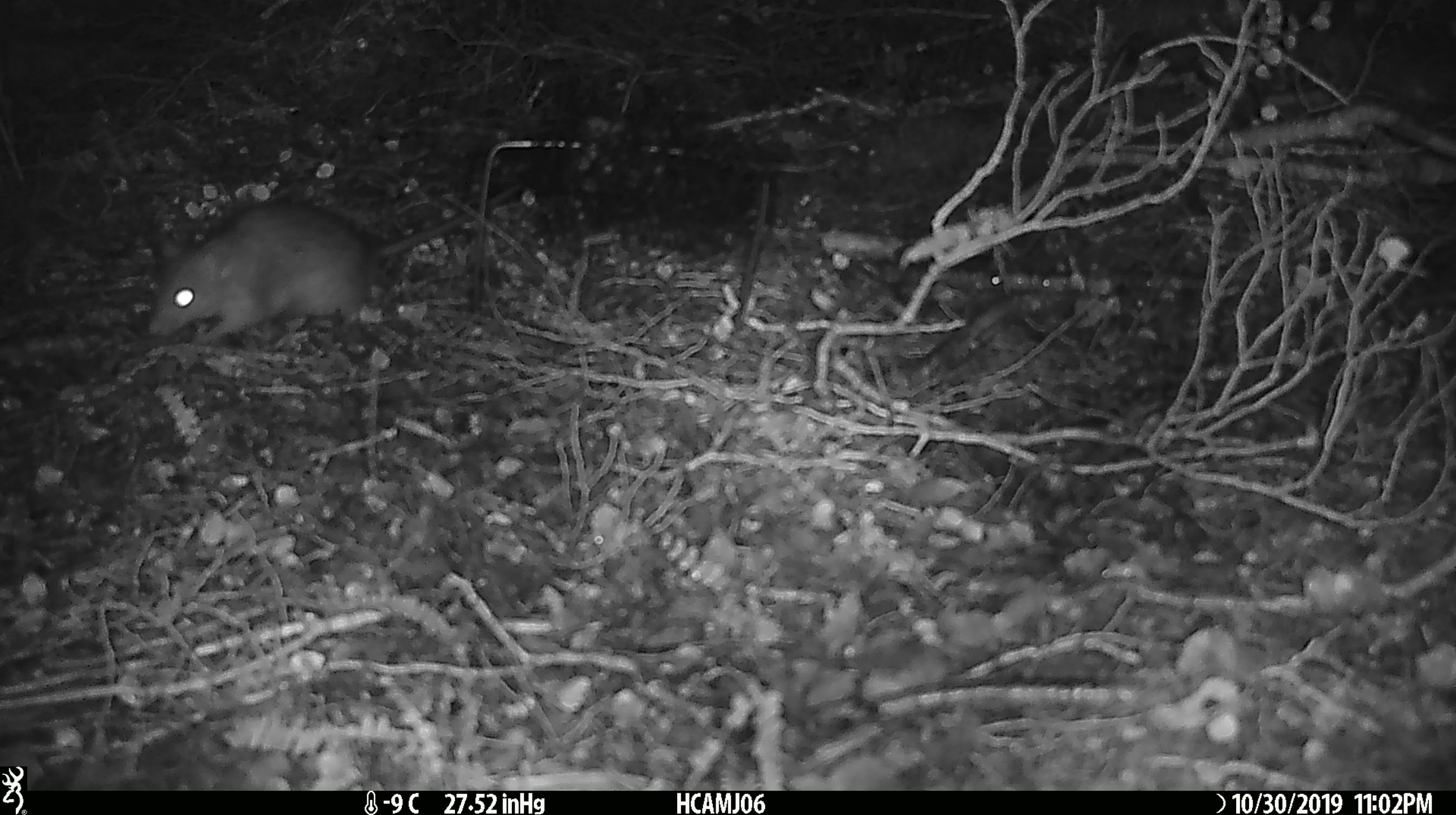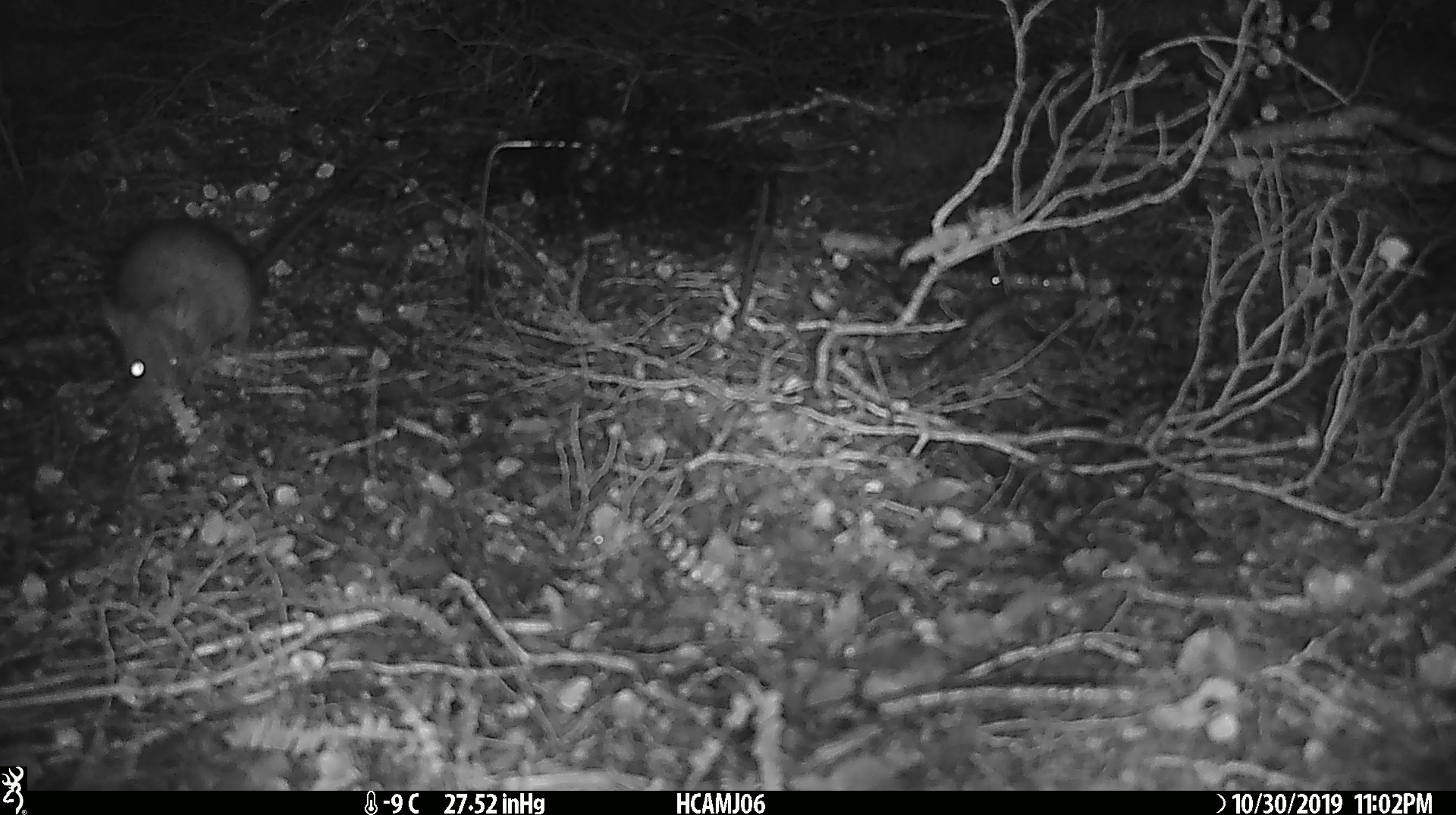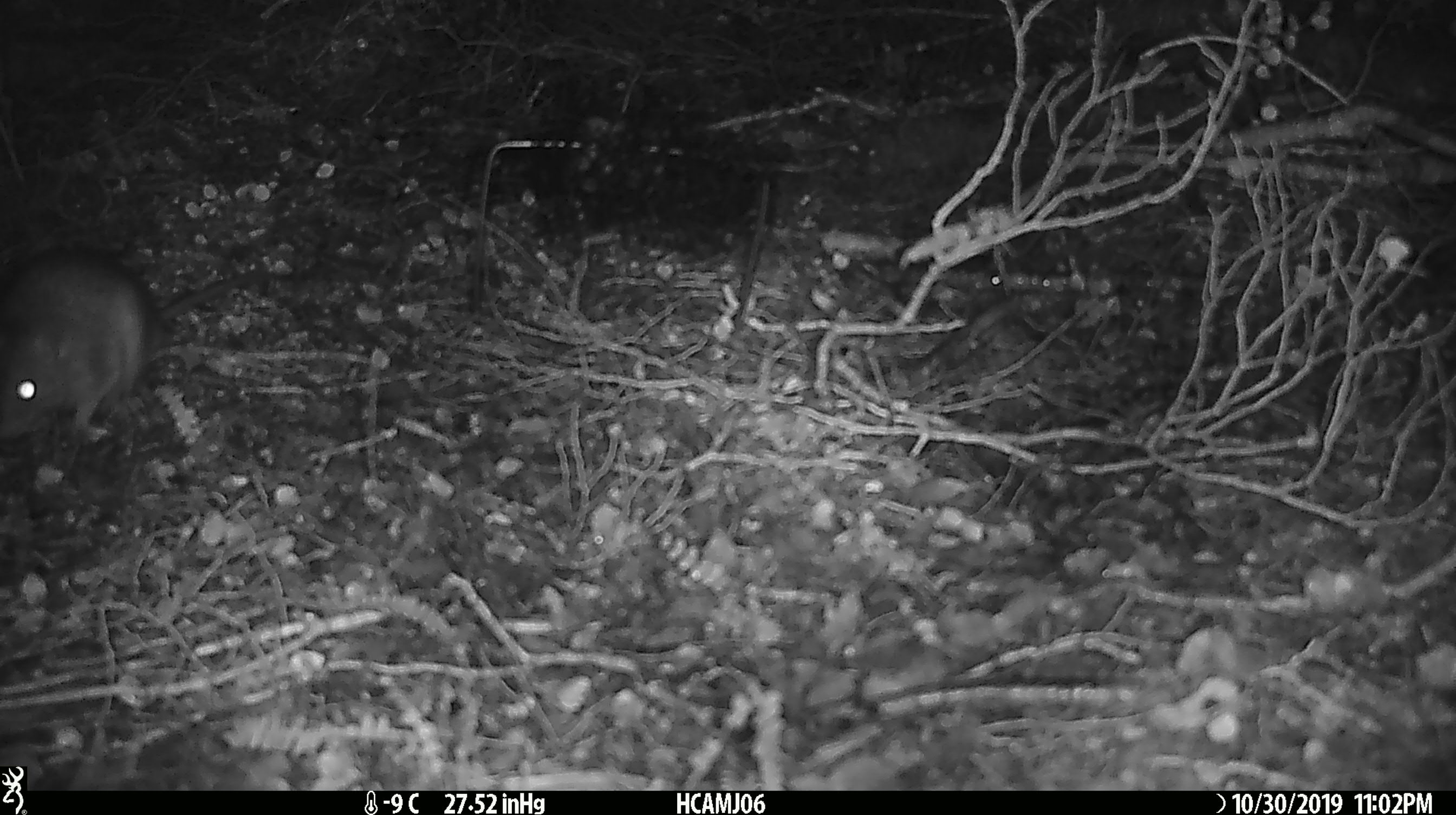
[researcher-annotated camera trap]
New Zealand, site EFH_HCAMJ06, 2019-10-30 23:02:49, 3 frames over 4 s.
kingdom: Animalia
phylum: Chordata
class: Mammalia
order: Rodentia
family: Muridae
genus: Rattus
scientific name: Rattus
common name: rat